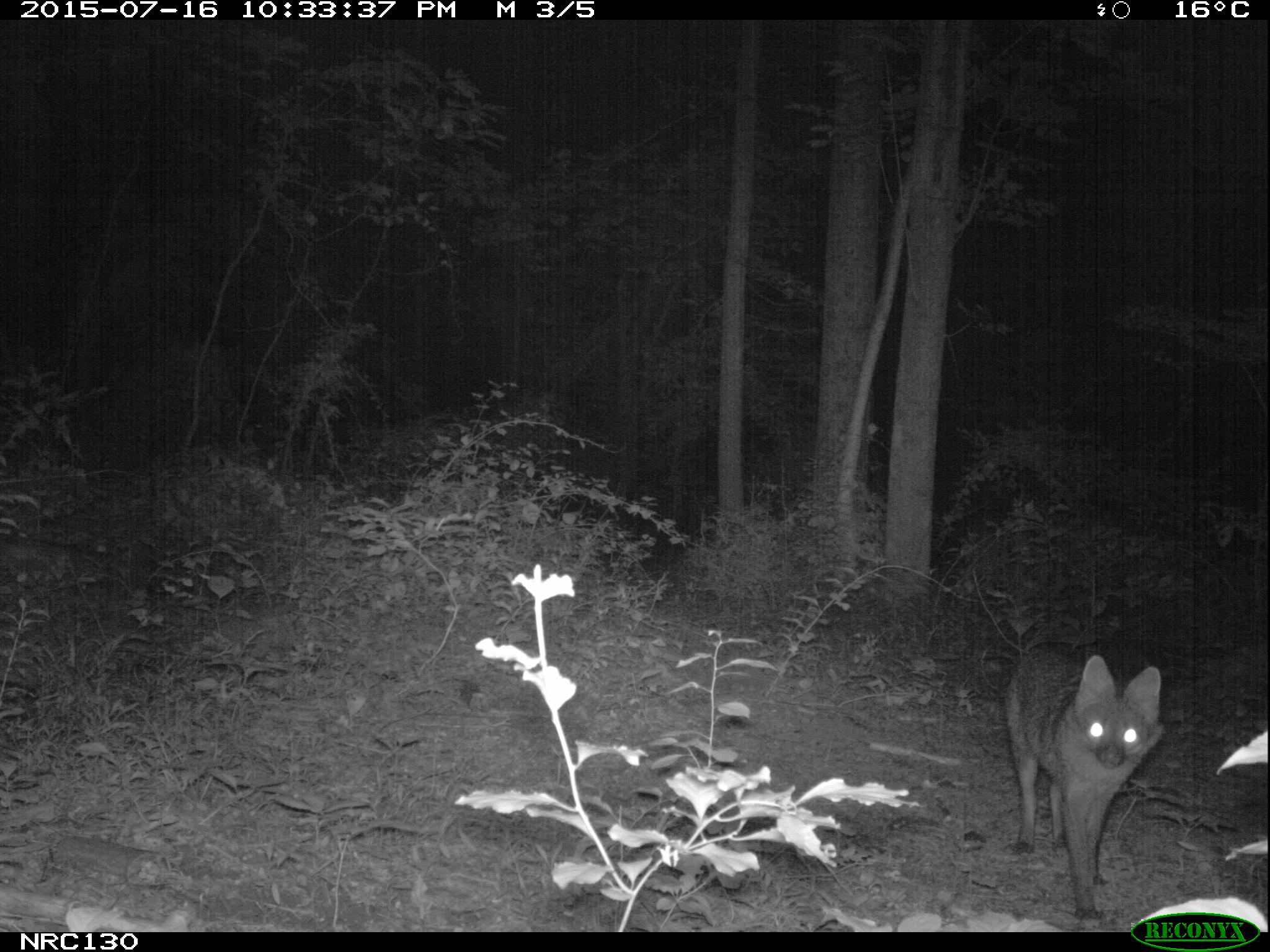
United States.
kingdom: Animalia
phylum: Chordata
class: Mammalia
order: Carnivora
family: Canidae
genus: Urocyon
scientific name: Urocyon cinereoargenteus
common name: gray fox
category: Grey Fox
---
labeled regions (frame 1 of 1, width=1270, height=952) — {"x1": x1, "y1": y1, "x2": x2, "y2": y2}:
Grey Fox: {"x1": 986, "y1": 630, "x2": 1176, "y2": 926}